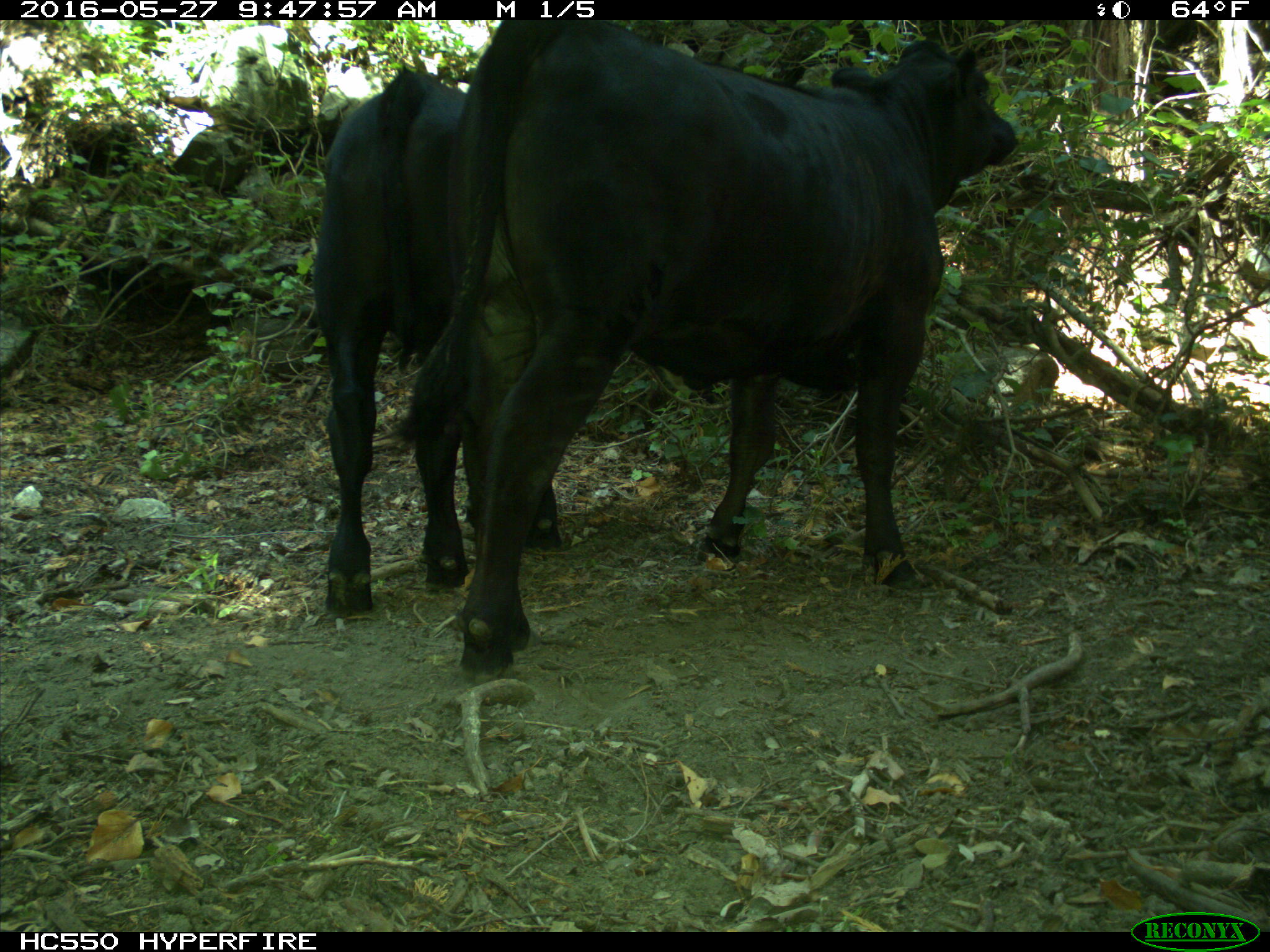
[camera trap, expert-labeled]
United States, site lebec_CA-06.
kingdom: Animalia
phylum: Chordata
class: Mammalia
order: Artiodactyla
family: Bovidae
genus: Bos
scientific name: Bos taurus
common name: domestic cow